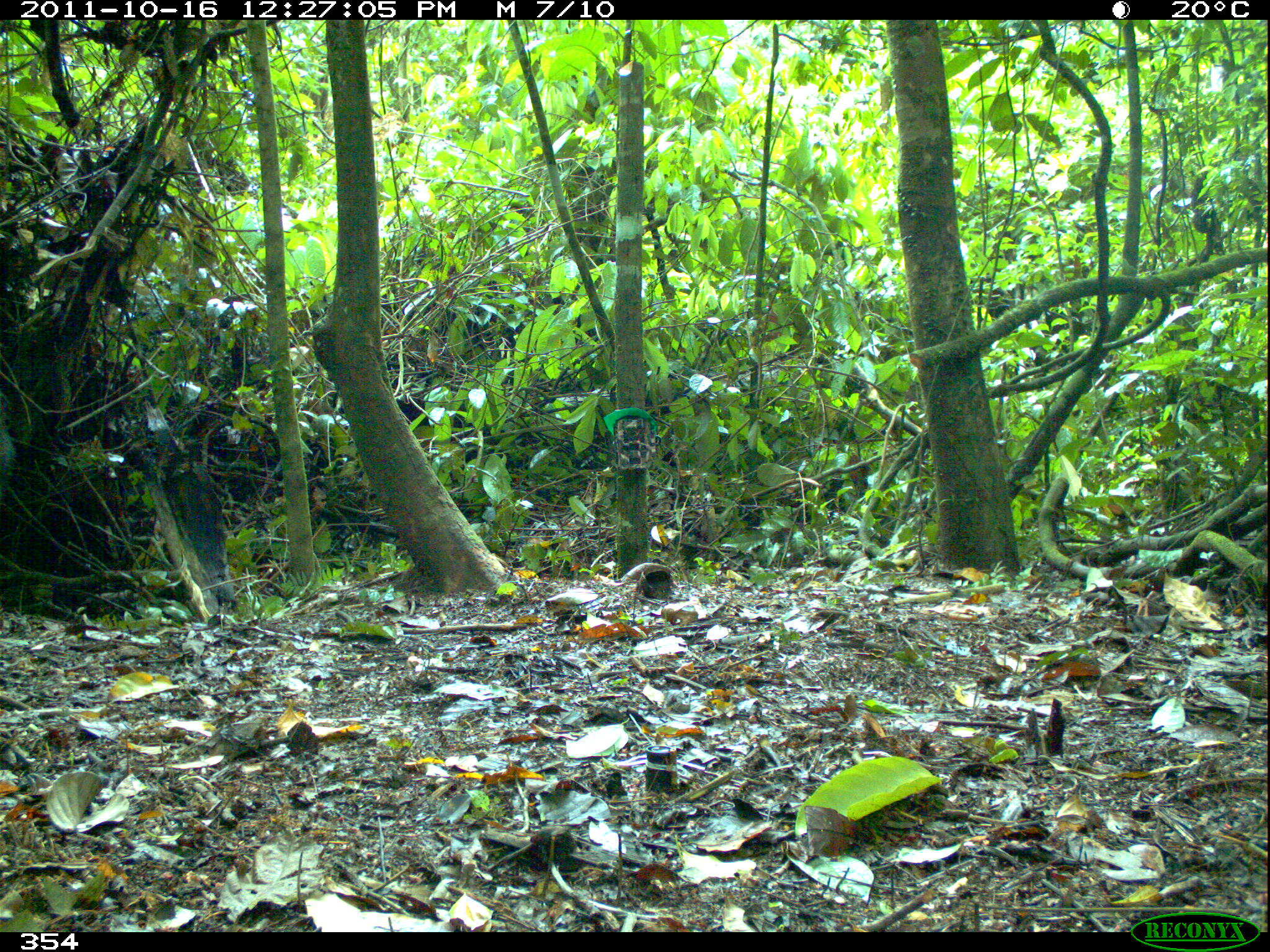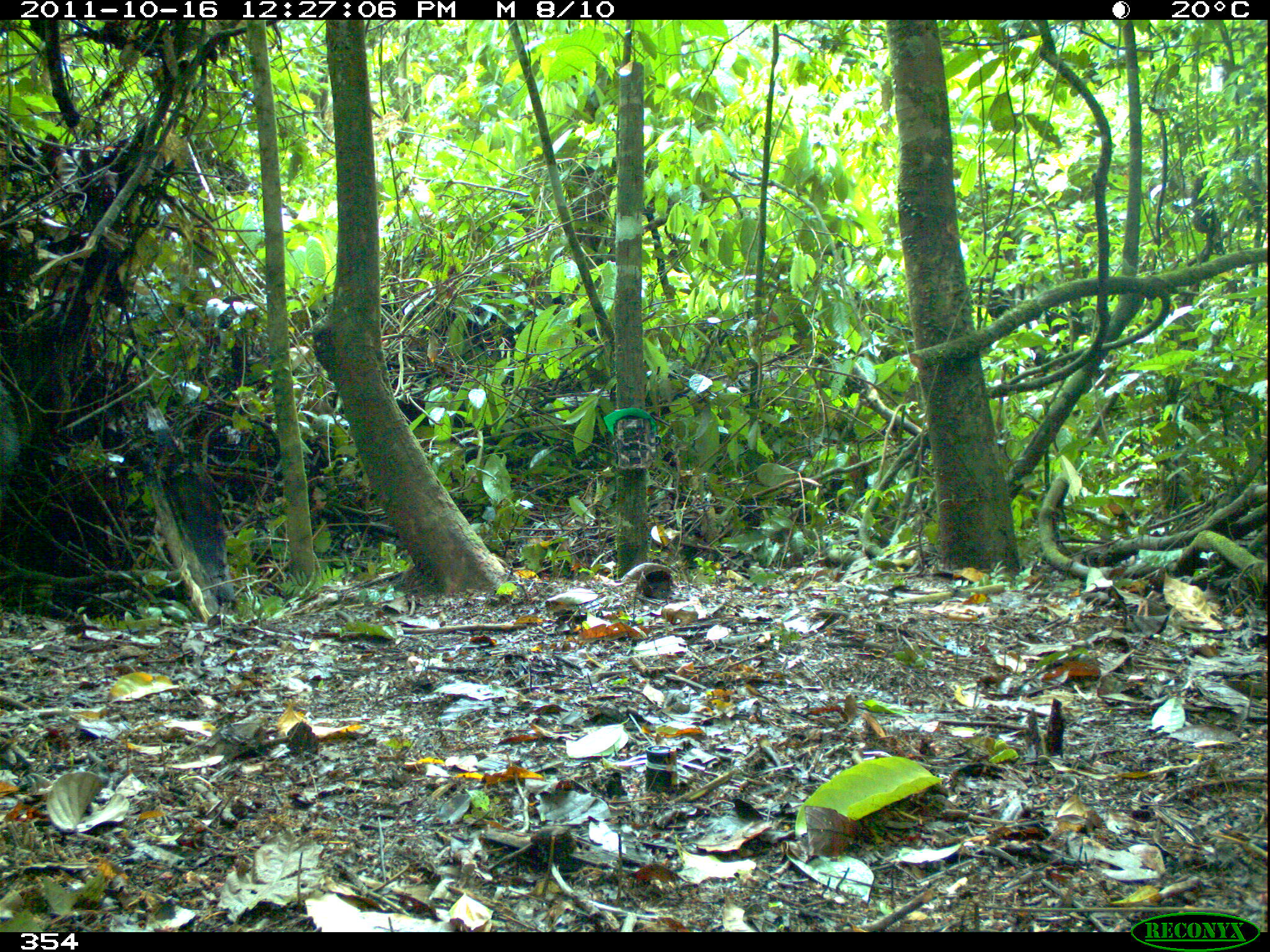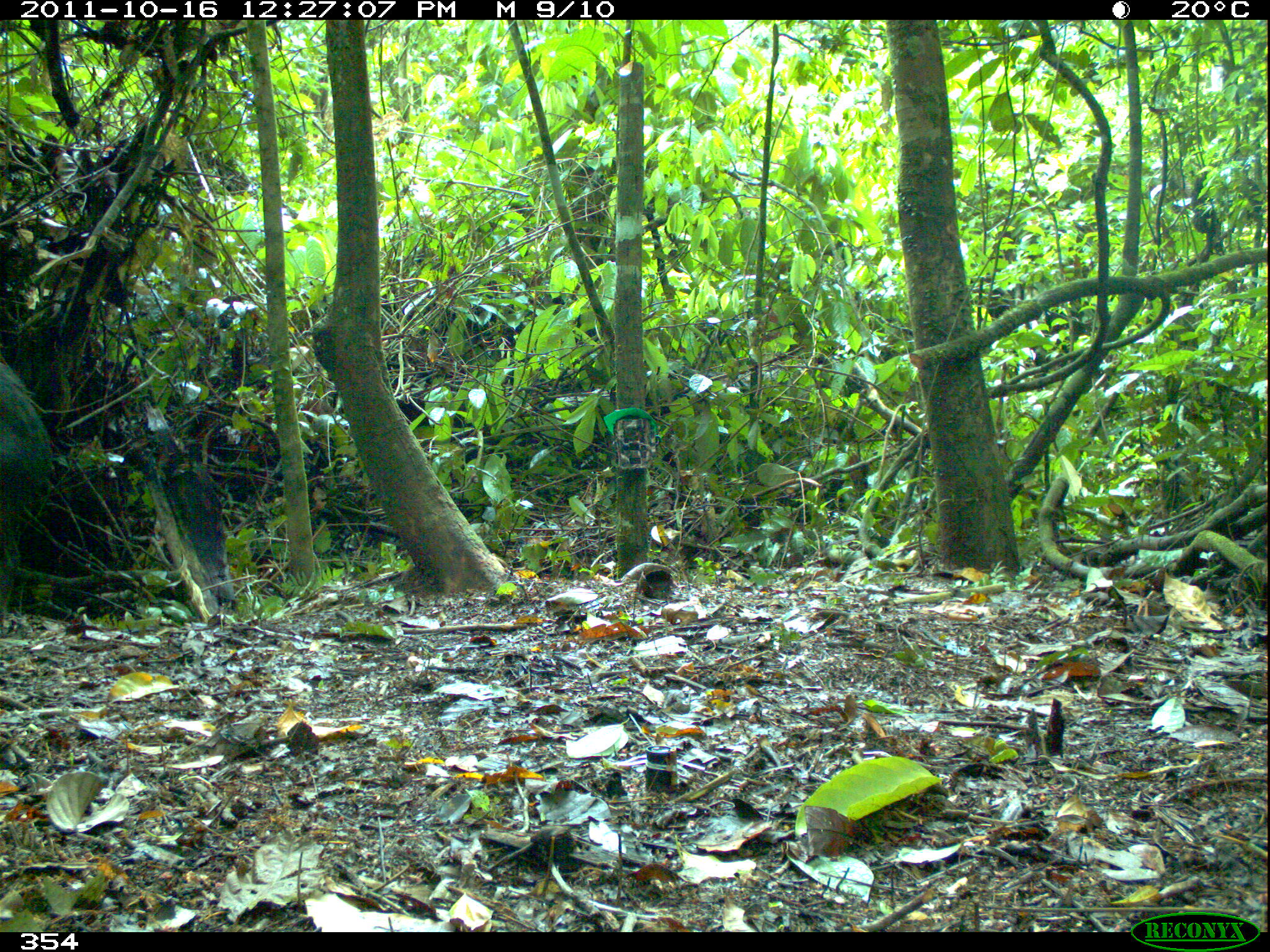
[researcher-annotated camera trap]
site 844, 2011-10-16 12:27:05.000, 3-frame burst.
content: unidentified animal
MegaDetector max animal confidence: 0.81